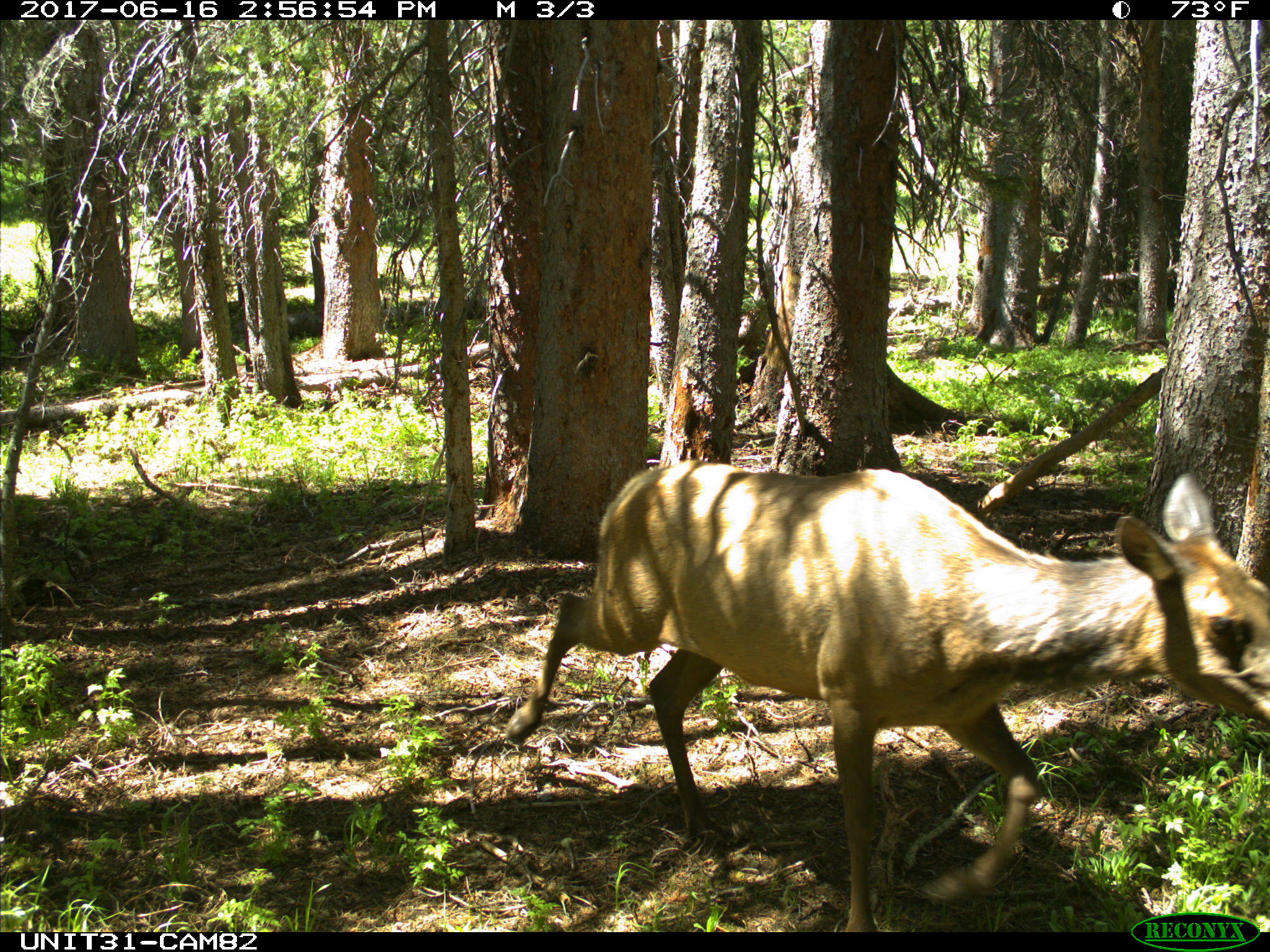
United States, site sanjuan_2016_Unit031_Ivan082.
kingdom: Animalia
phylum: Chordata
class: Mammalia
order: Artiodactyla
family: Cervidae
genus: Cervus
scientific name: Cervus elaphus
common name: red deer